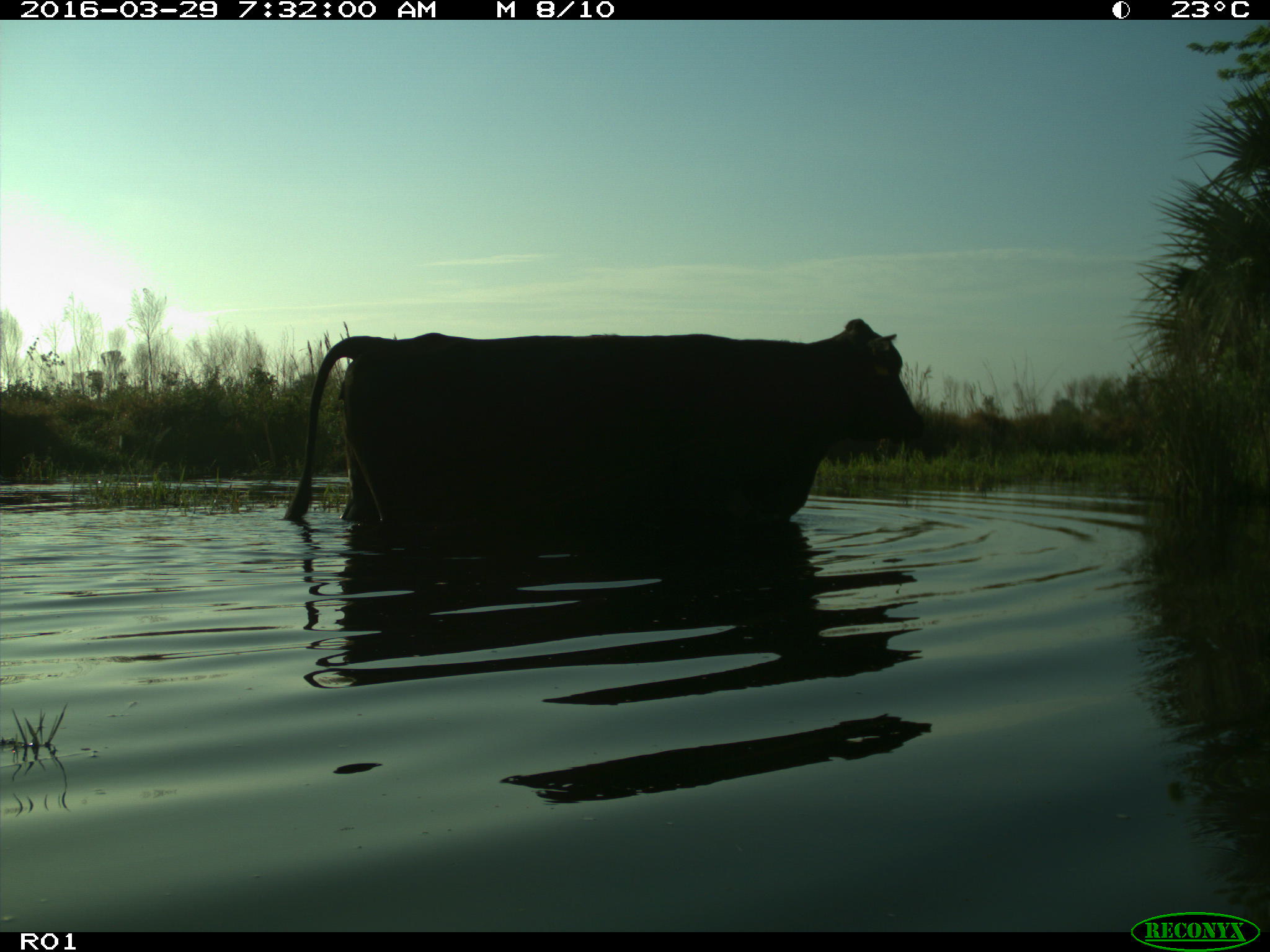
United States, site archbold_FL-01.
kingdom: Animalia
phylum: Chordata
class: Mammalia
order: Artiodactyla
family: Bovidae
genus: Bos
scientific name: Bos taurus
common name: domestic cow